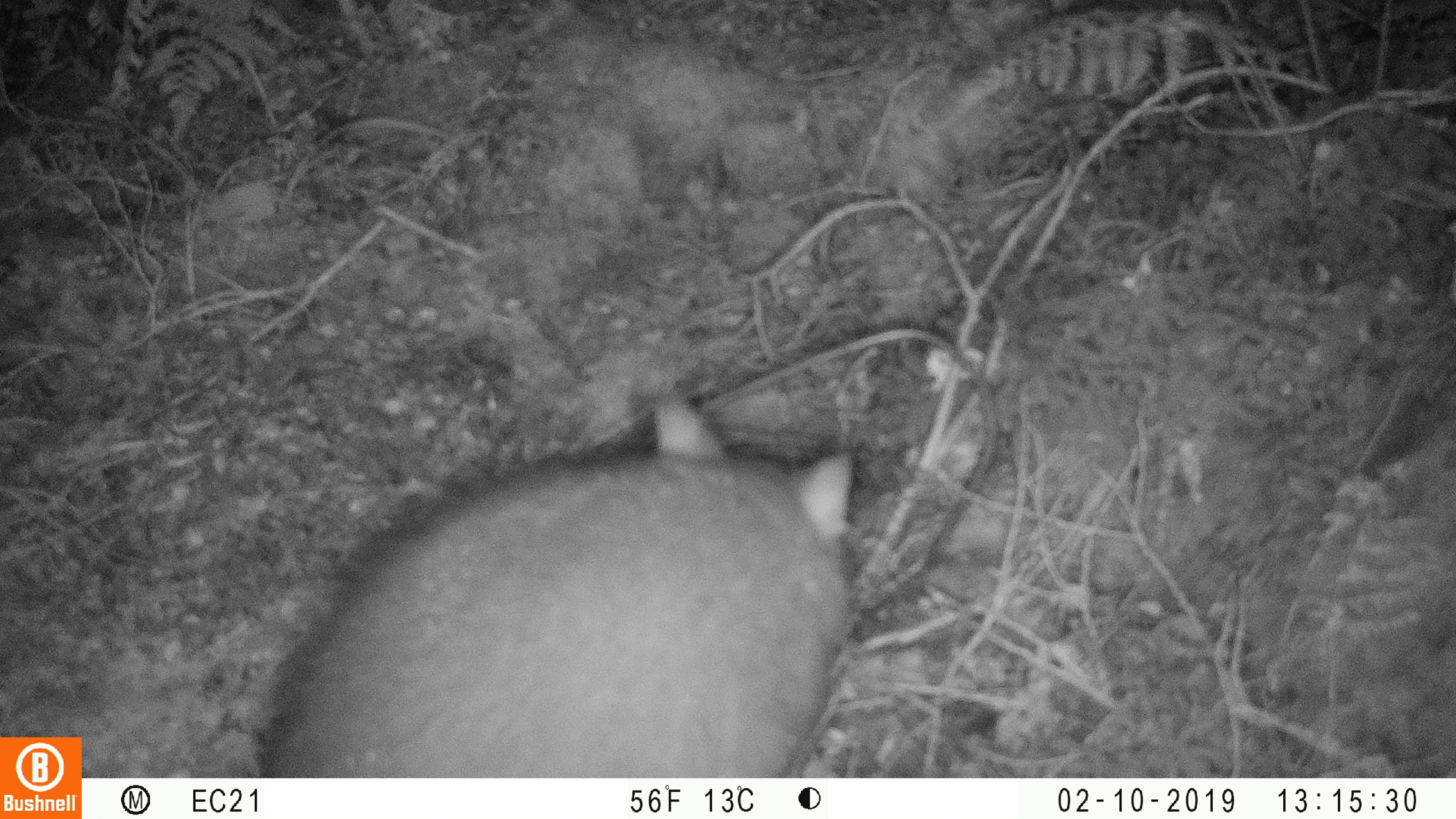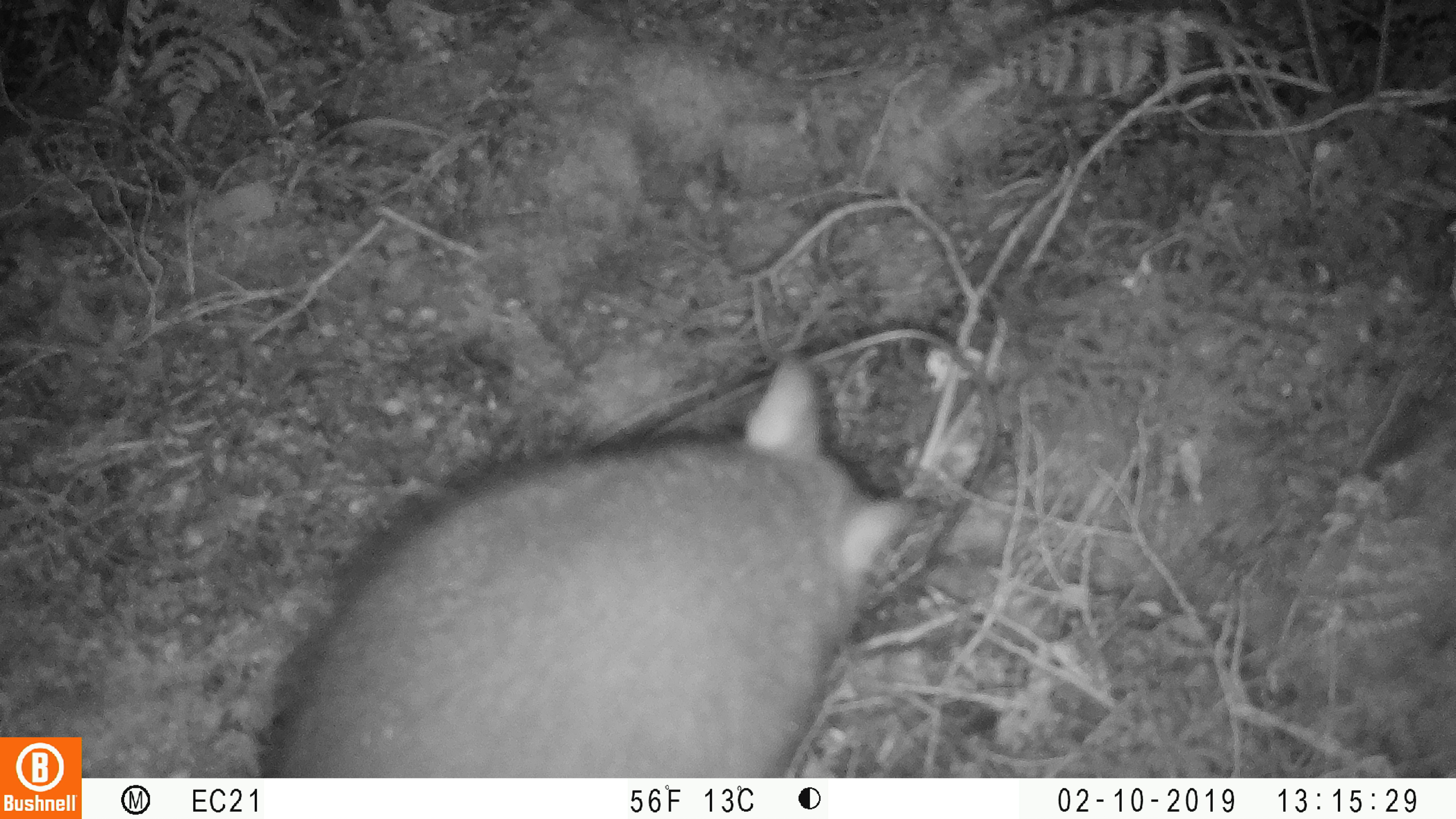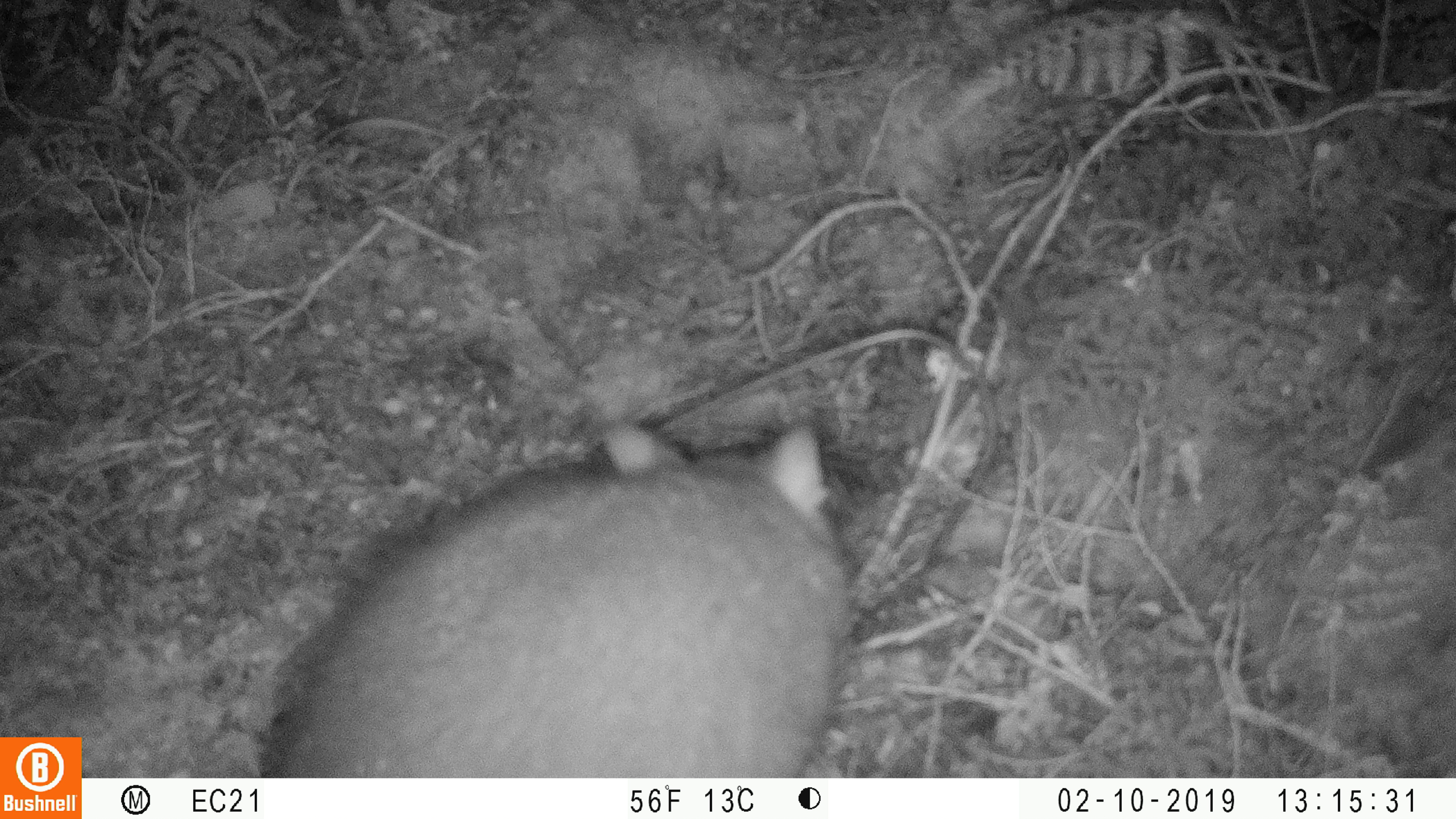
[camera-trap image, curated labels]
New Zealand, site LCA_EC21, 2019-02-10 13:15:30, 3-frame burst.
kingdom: Animalia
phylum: Chordata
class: Mammalia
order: Diprotodontia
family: Phalangeridae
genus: Trichosurus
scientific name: Trichosurus vulpecula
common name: common brushtail possum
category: possum